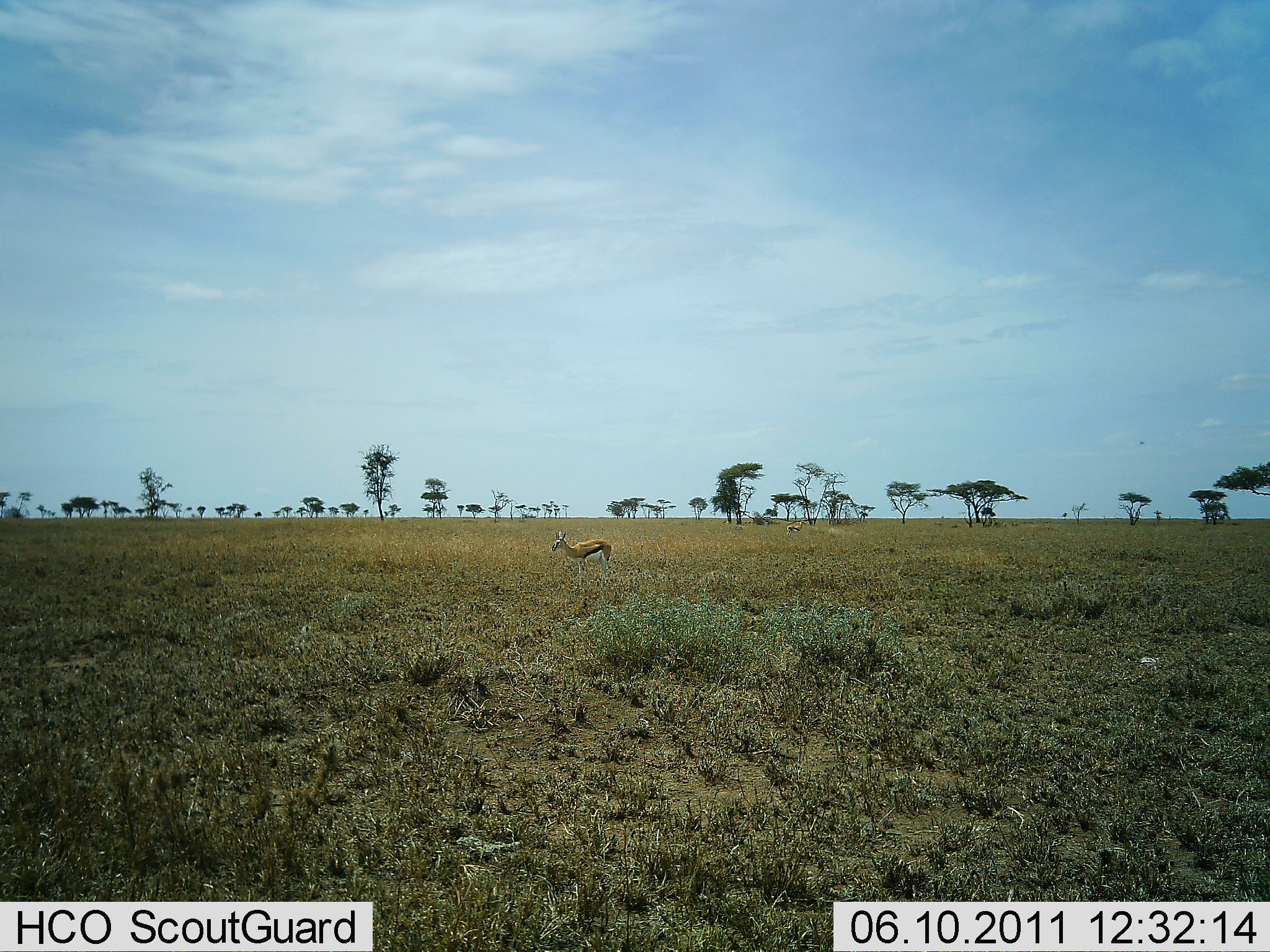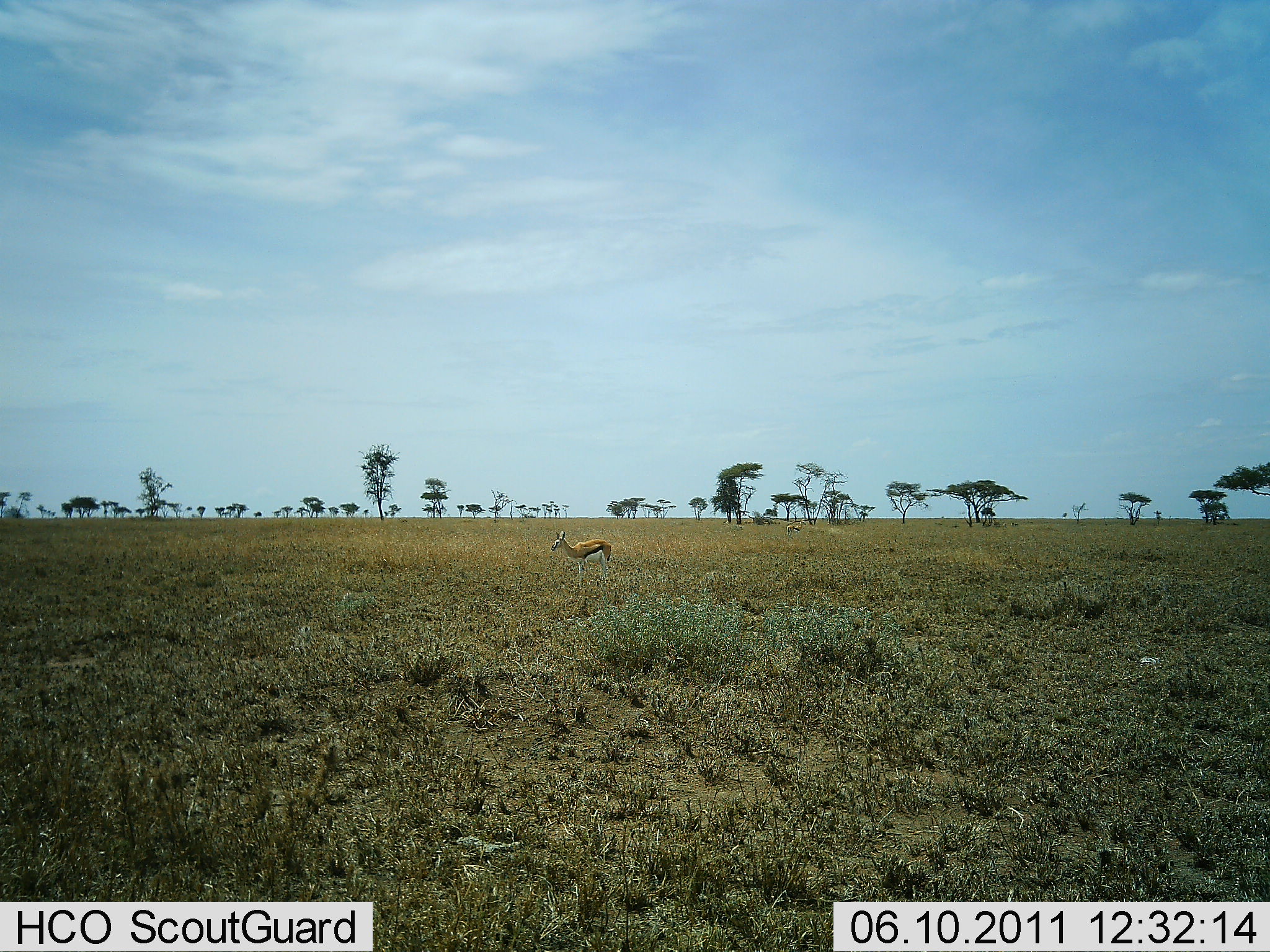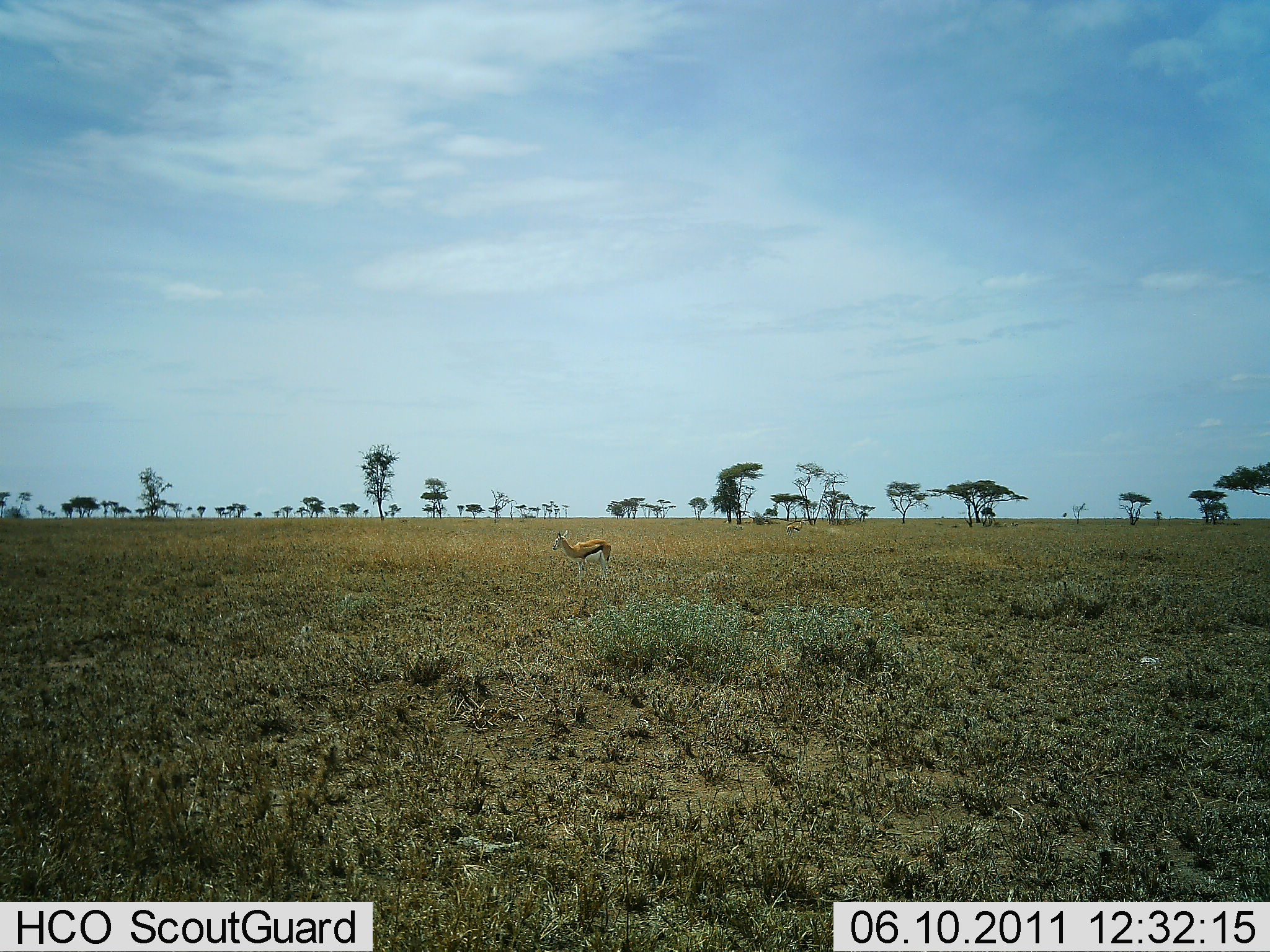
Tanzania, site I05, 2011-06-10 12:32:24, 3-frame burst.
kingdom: Animalia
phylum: Chordata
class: Mammalia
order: Artiodactyla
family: Bovidae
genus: Eudorcas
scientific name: Eudorcas thomsonii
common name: thomson's gazelle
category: gazellethomsons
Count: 1.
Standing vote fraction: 92%.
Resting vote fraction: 8%.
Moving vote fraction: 0%.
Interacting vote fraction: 0%.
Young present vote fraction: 0%.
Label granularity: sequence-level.